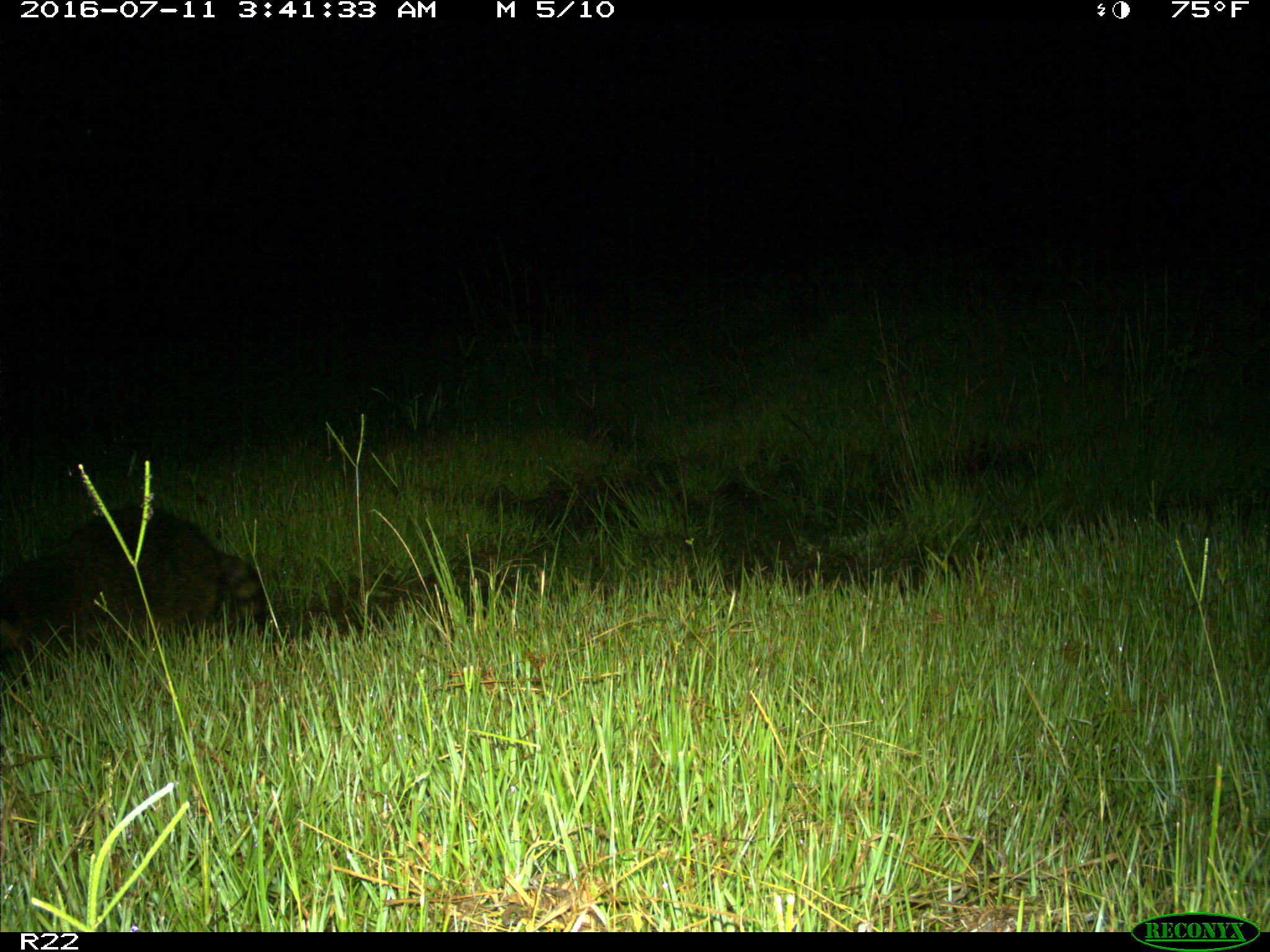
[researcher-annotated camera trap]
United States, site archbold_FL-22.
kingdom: Animalia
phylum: Chordata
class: Mammalia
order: Carnivora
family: Procyonidae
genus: Procyon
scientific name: Procyon lotor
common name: common raccoon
Procyon lotor (common raccoon).